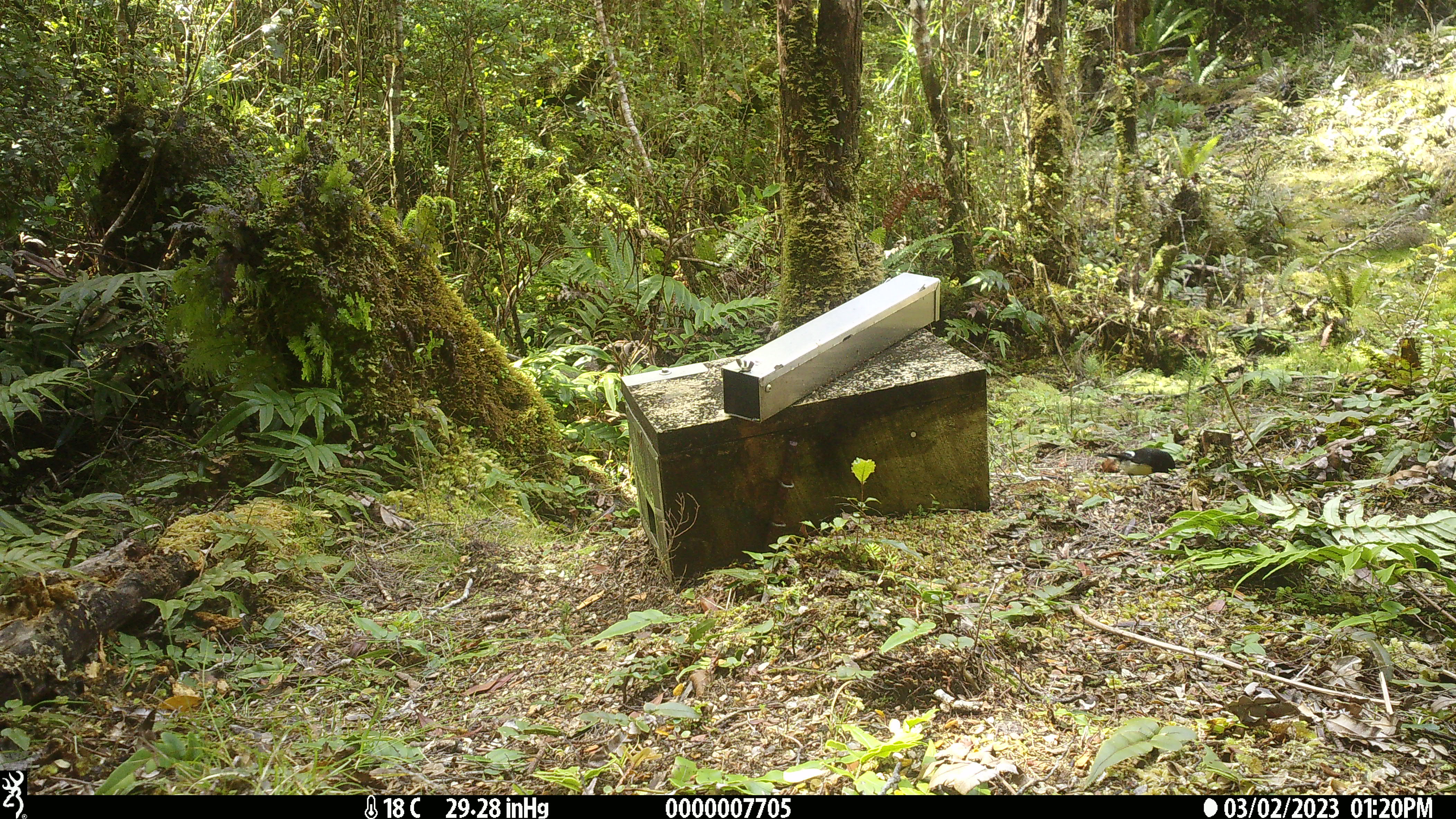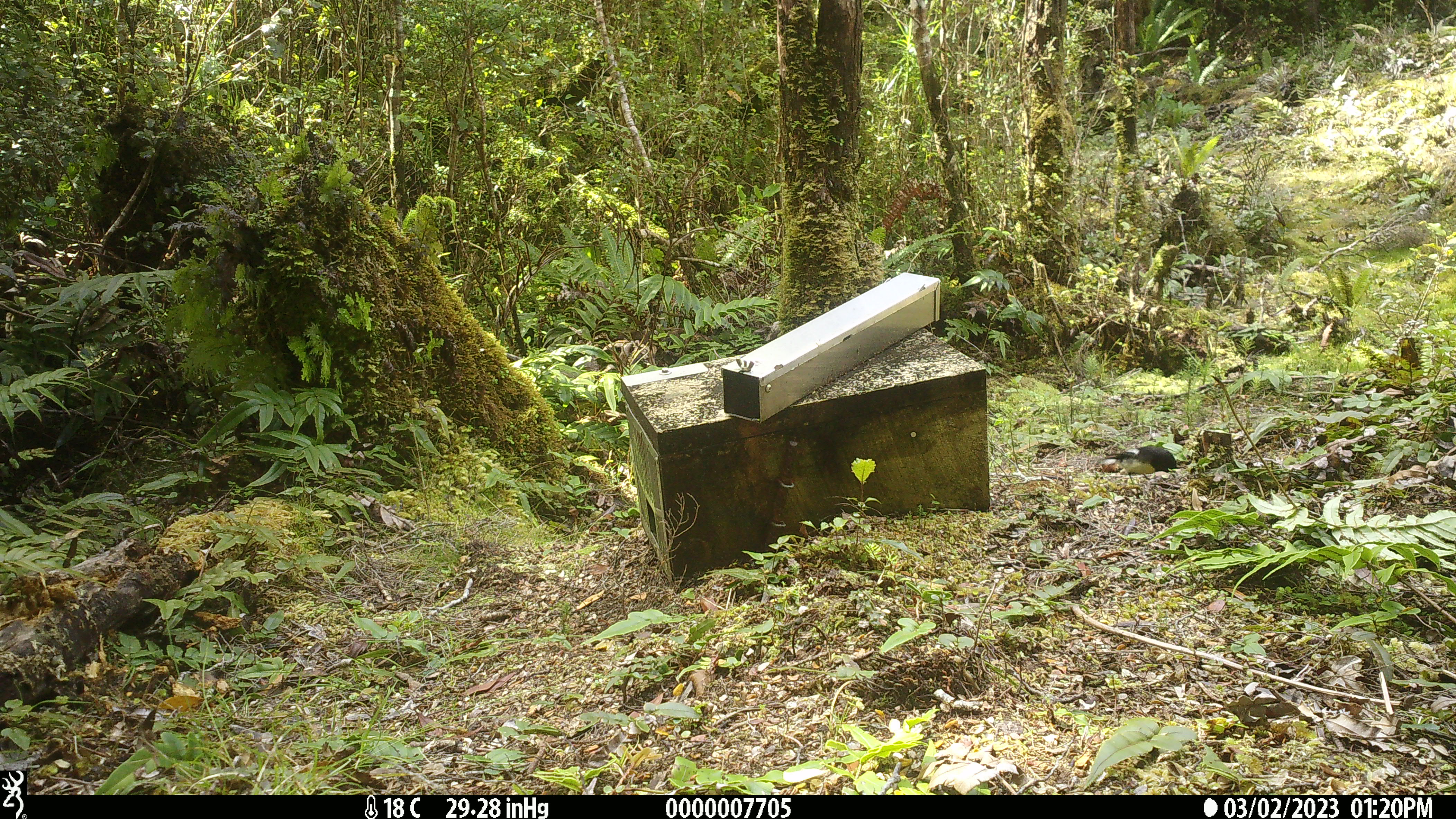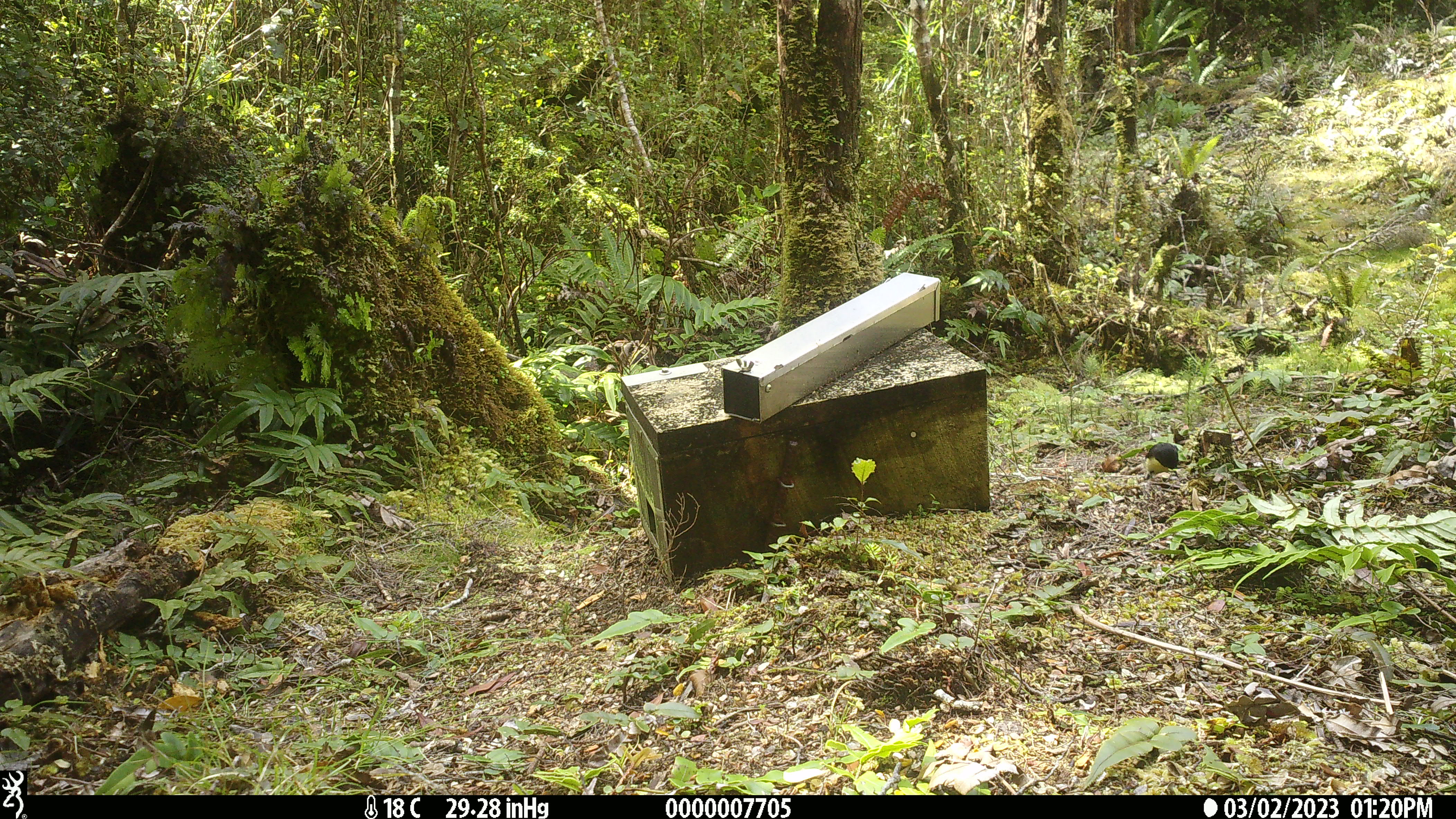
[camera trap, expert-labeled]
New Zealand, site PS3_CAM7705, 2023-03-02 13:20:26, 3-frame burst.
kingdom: Animalia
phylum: Chordata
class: Aves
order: Passeriformes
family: Petroicidae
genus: Petroica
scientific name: Petroica macrocephala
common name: tomtit